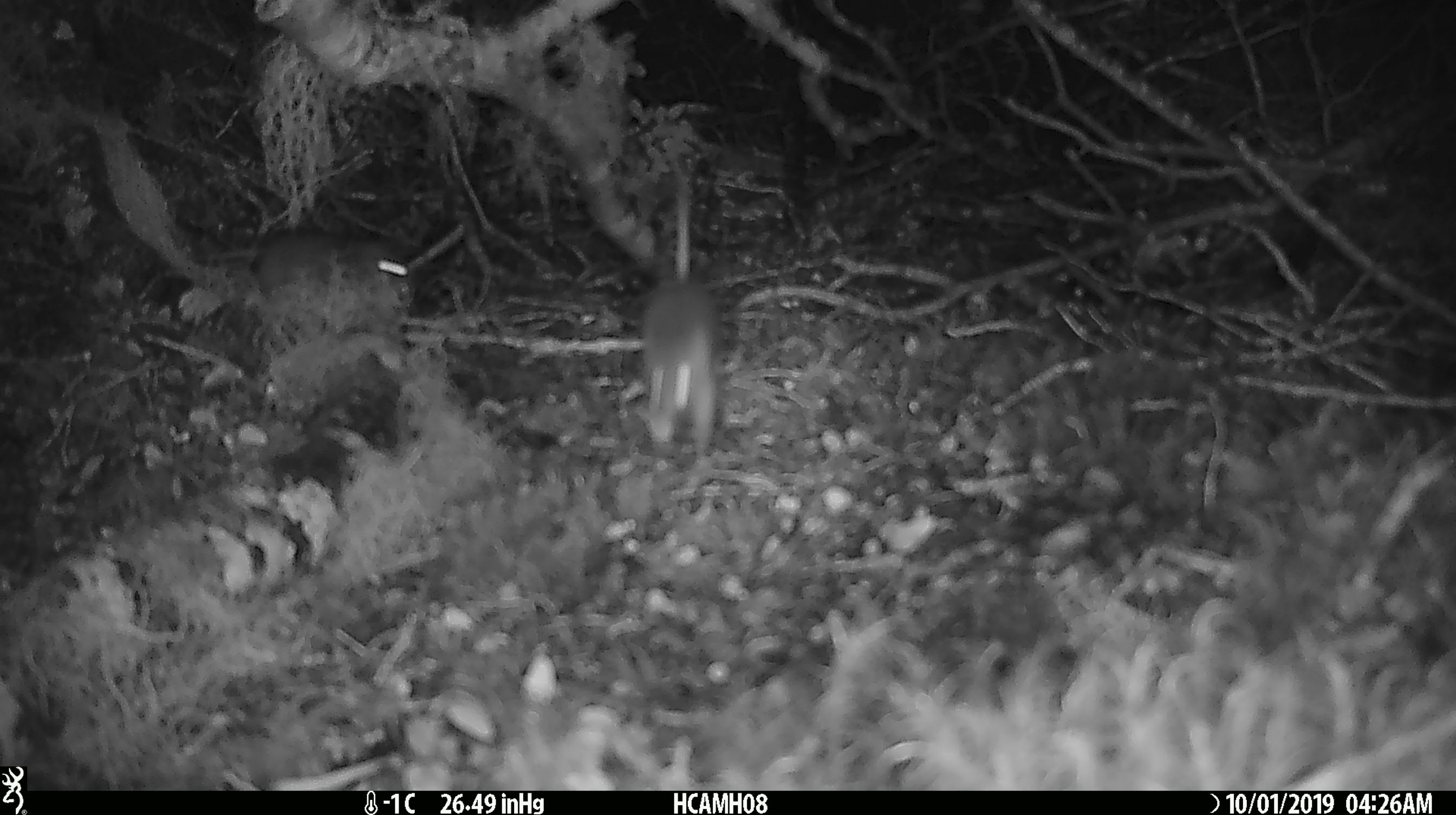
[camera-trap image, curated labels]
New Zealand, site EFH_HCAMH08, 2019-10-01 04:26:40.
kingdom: Animalia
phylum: Chordata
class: Mammalia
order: Rodentia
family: Muridae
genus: Mus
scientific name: Mus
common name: mouse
Mouse (Mus).